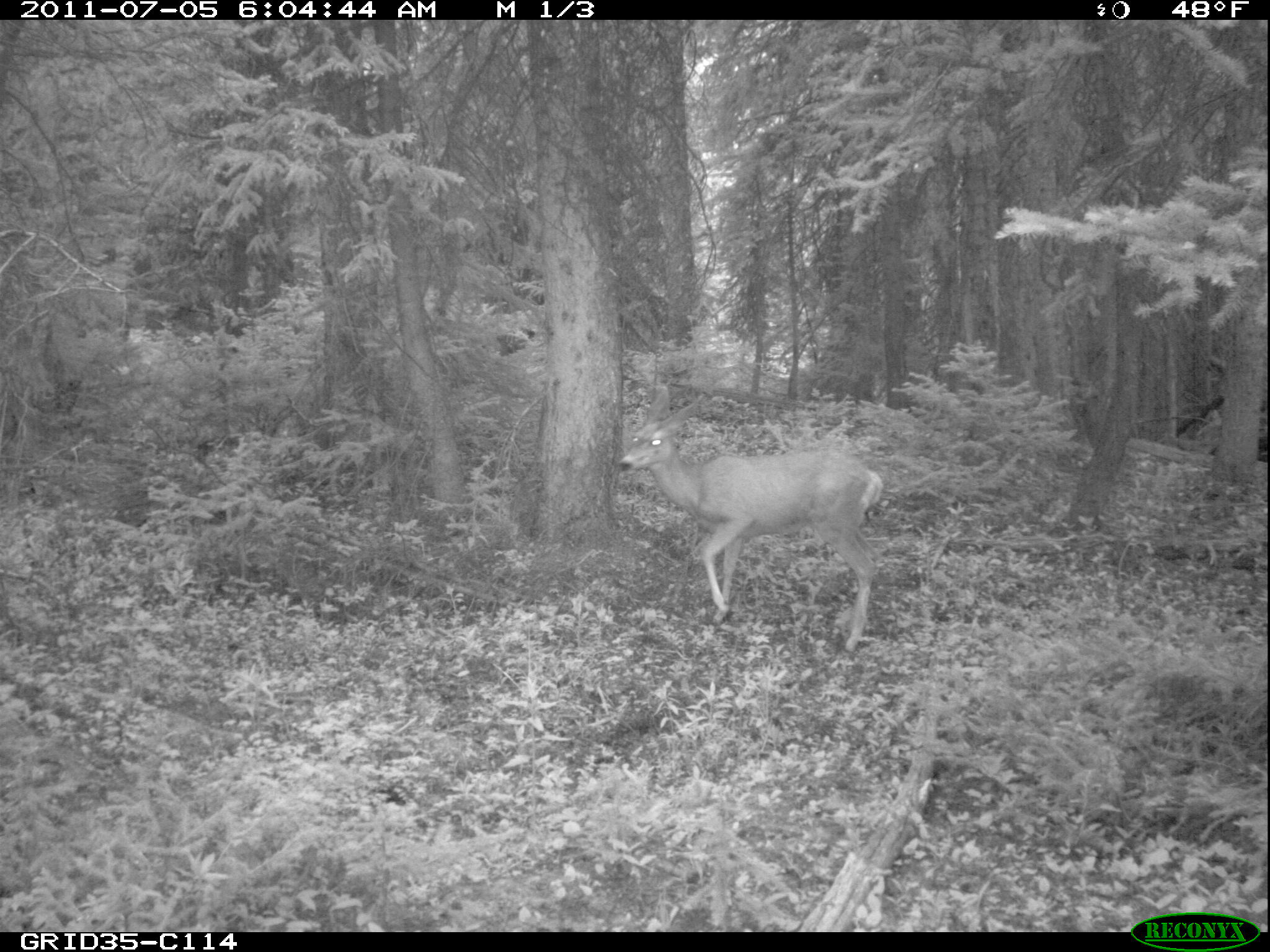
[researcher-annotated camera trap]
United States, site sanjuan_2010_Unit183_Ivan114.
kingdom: Animalia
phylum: Chordata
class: Mammalia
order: Artiodactyla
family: Cervidae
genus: Odocoileus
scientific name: Odocoileus hemionus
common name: mule deer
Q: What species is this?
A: Odocoileus hemionus (mule deer).